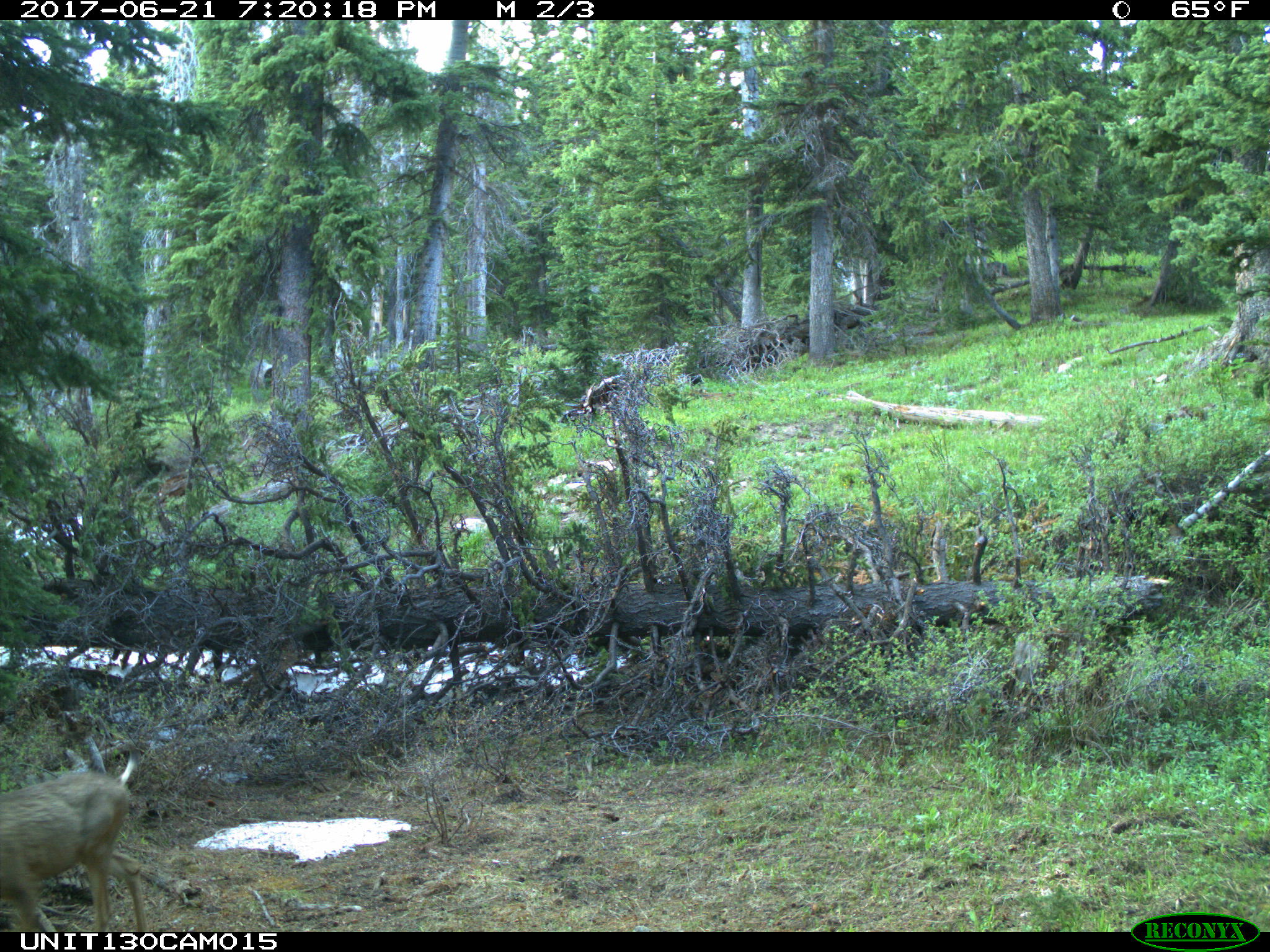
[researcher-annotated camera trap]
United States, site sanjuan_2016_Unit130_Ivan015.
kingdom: Animalia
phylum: Chordata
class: Mammalia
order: Artiodactyla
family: Cervidae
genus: Odocoileus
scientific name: Odocoileus hemionus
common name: mule deer